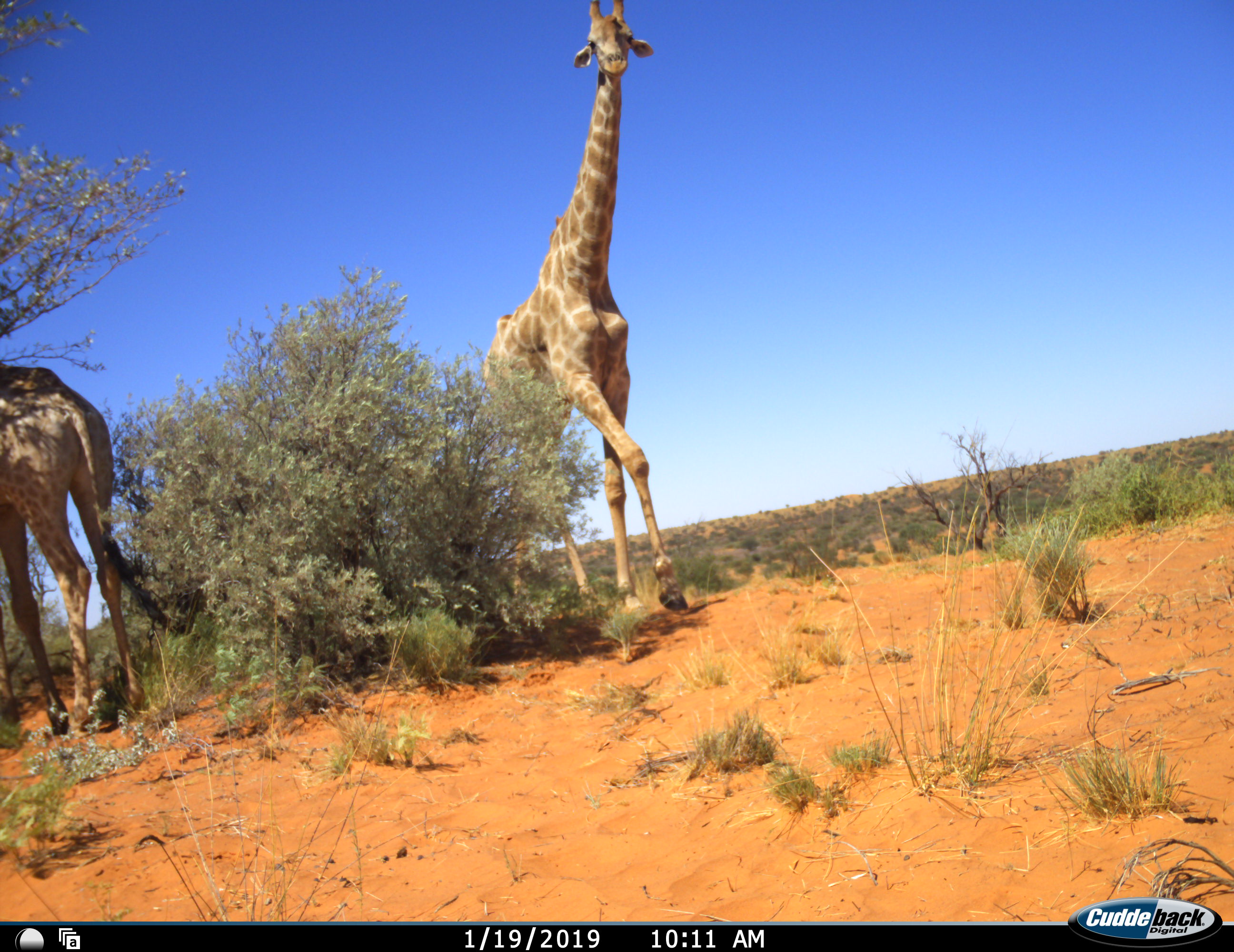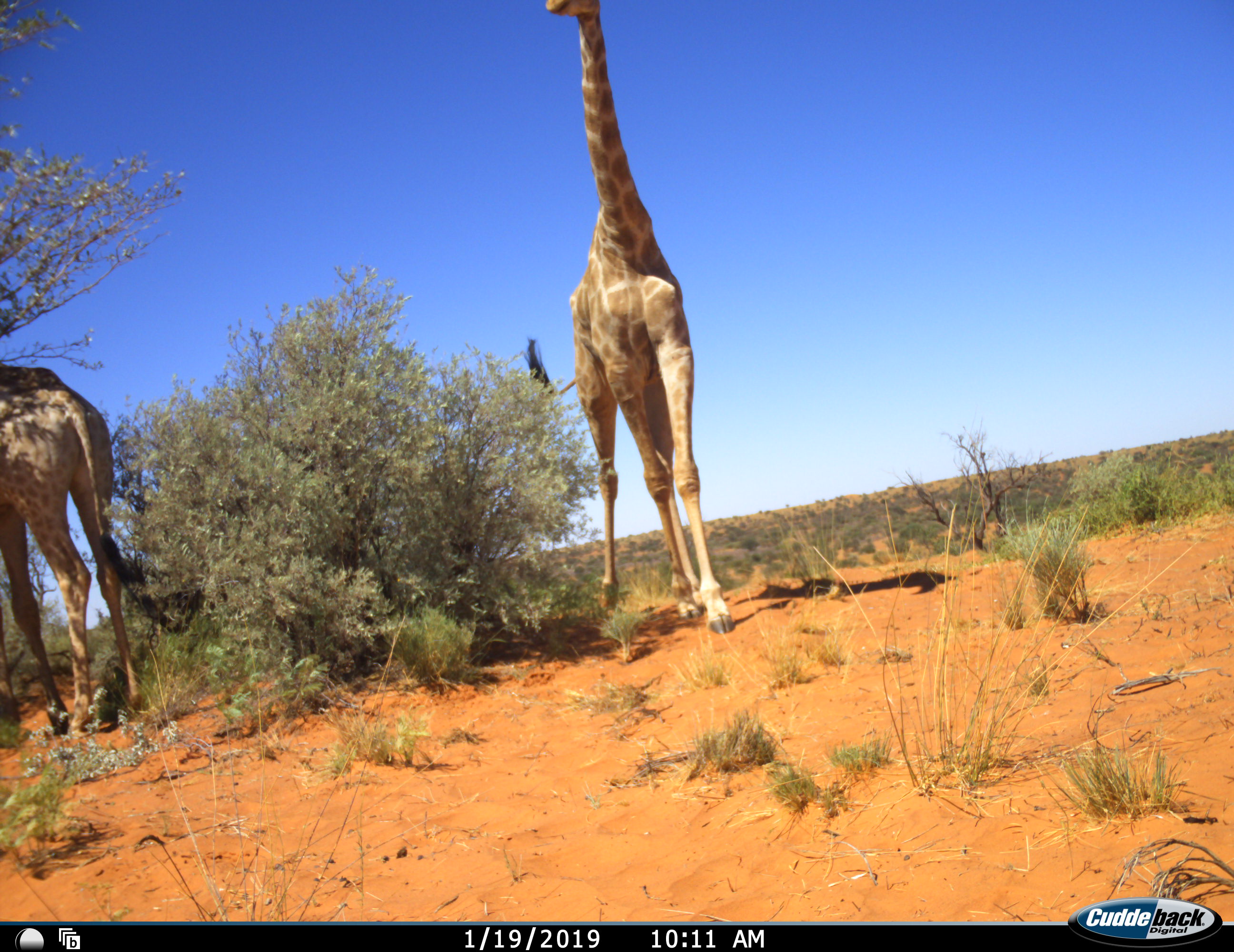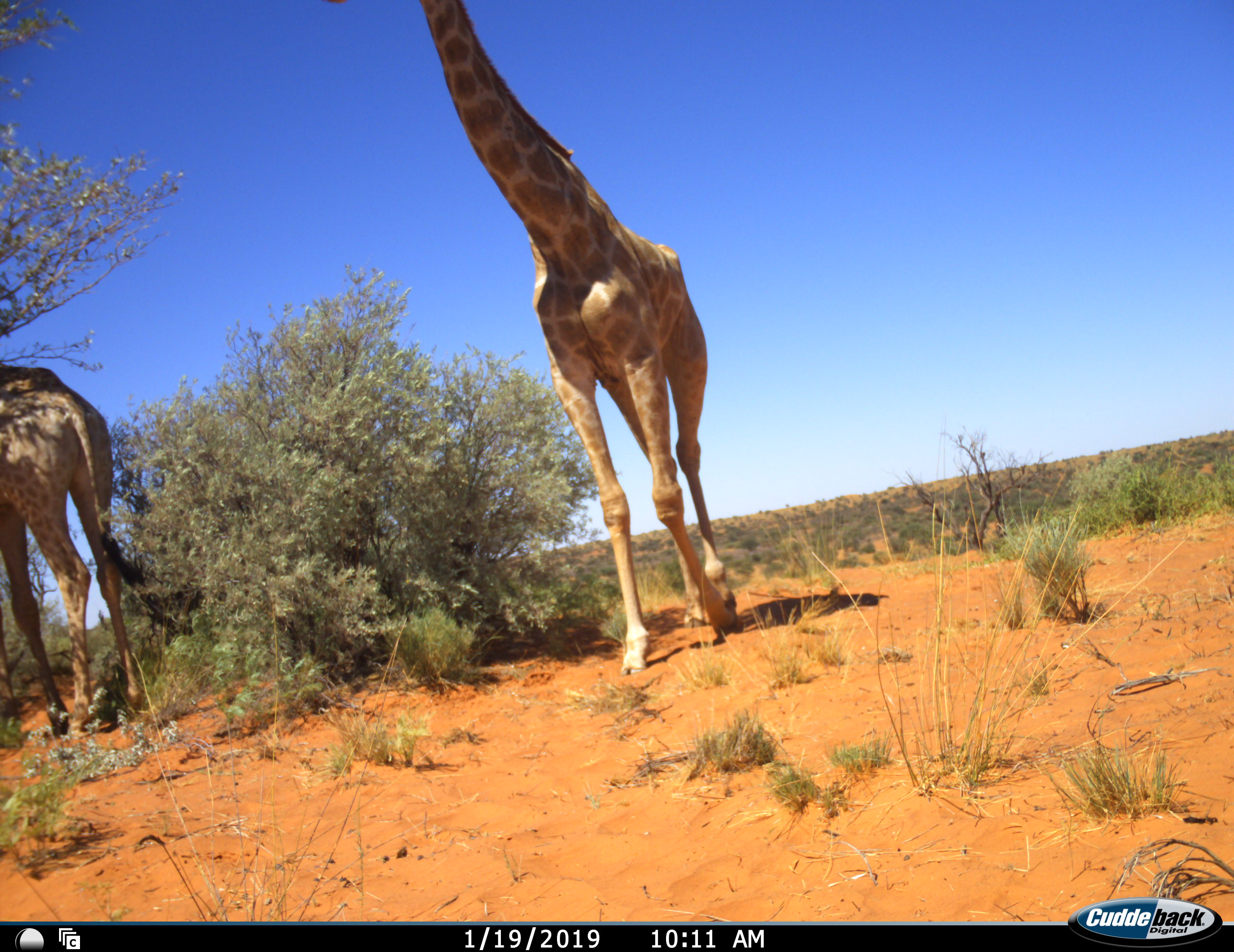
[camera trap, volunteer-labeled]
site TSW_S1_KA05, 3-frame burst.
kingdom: Animalia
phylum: Chordata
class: Mammalia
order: Artiodactyla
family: Giraffidae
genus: Giraffa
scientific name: Giraffa camelopardalis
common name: giraffe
Giraffe (Giraffa camelopardalis), count 2. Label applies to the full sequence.